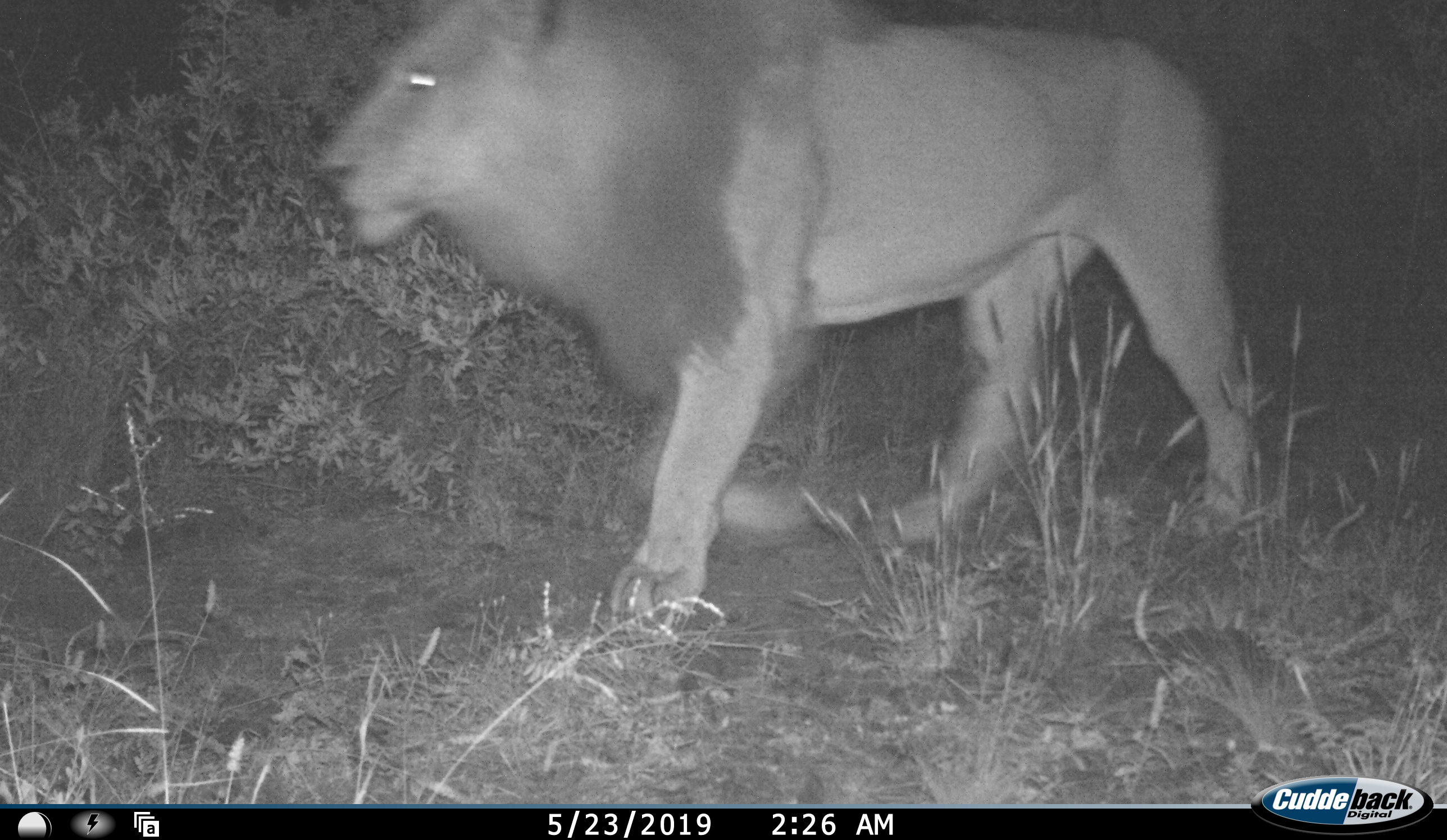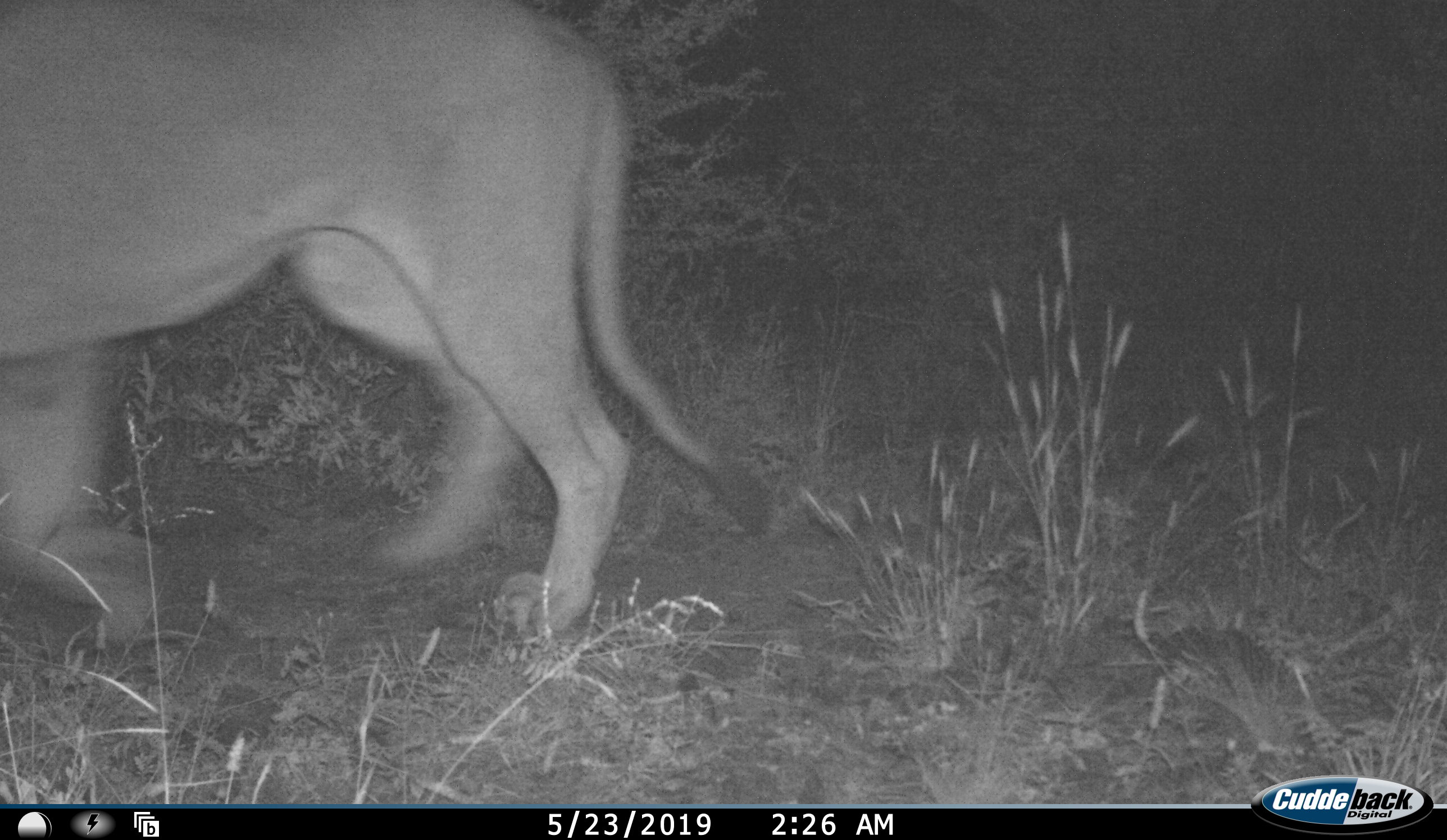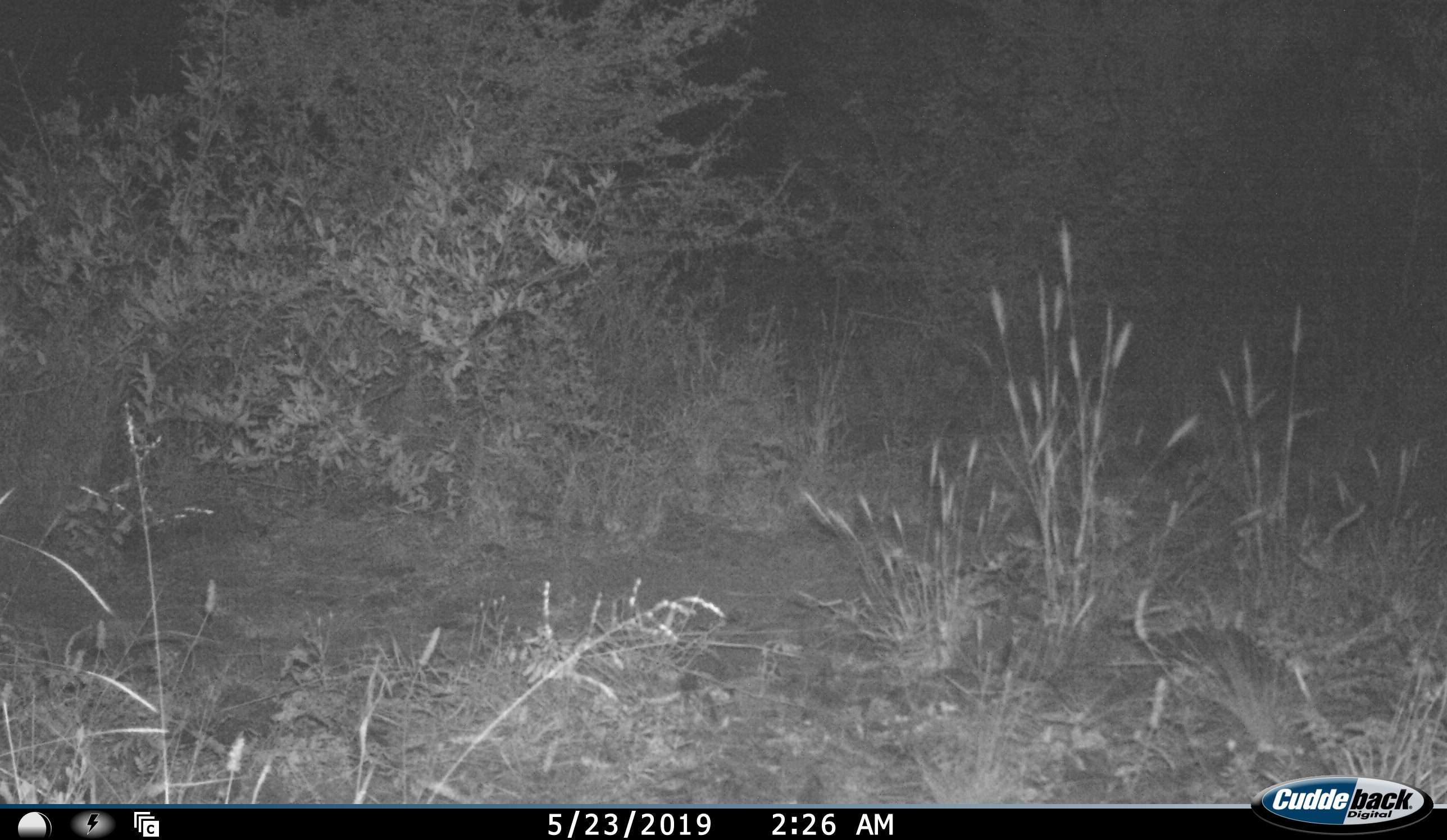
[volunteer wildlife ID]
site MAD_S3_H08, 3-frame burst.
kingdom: Animalia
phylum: Chordata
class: Mammalia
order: Carnivora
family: Felidae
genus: Panthera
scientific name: Panthera leo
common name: lion male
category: lionmale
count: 1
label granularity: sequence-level